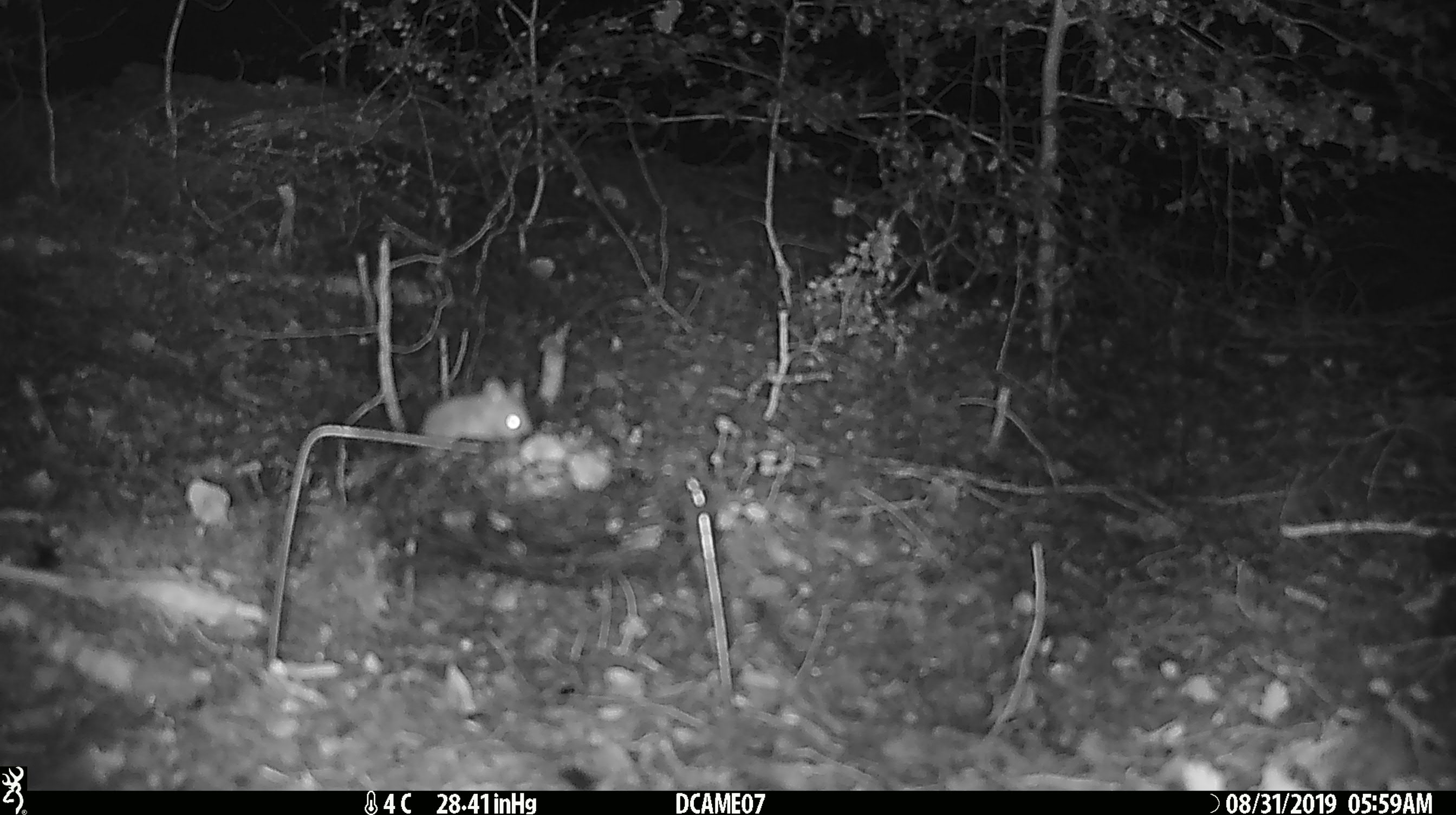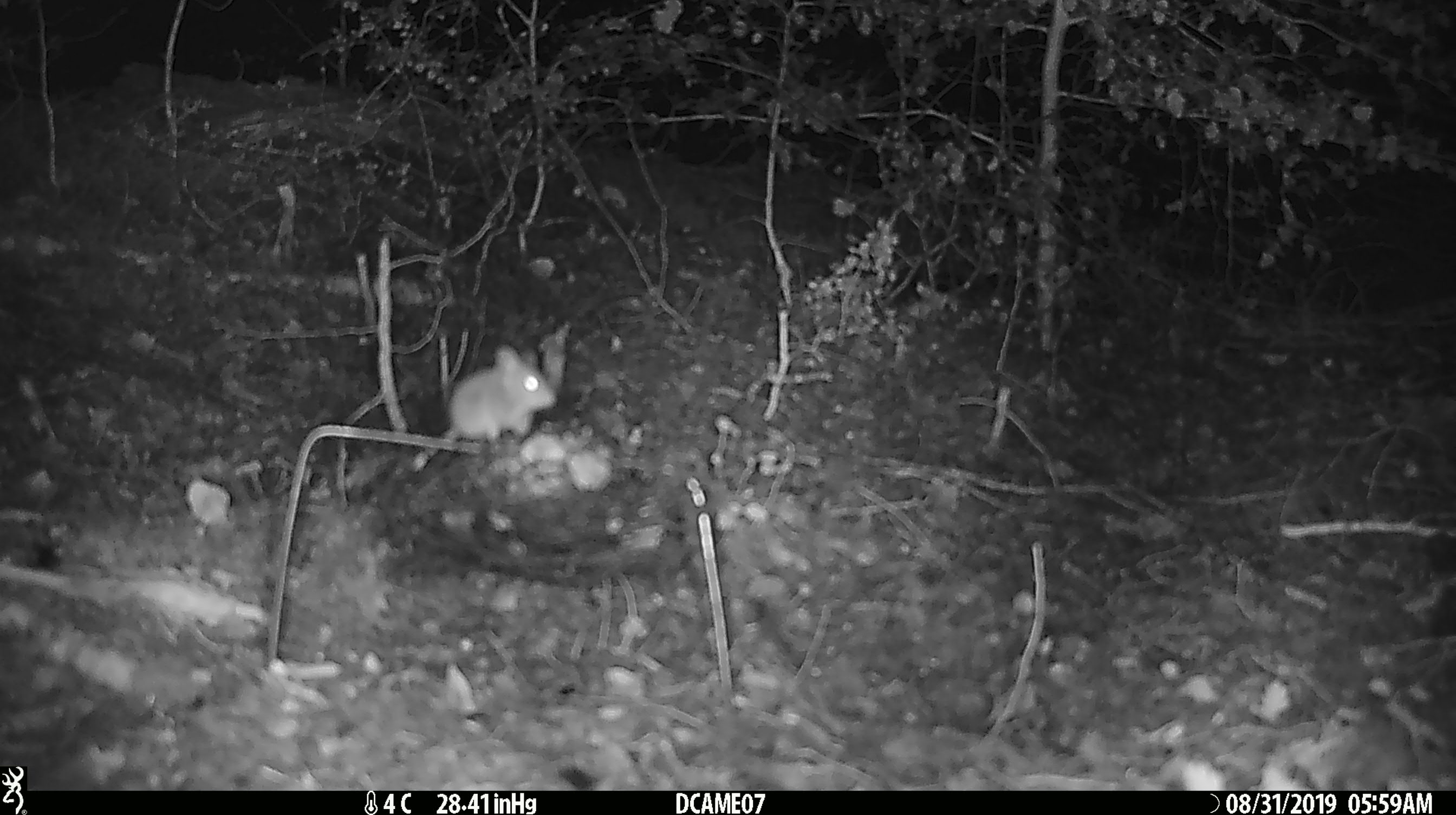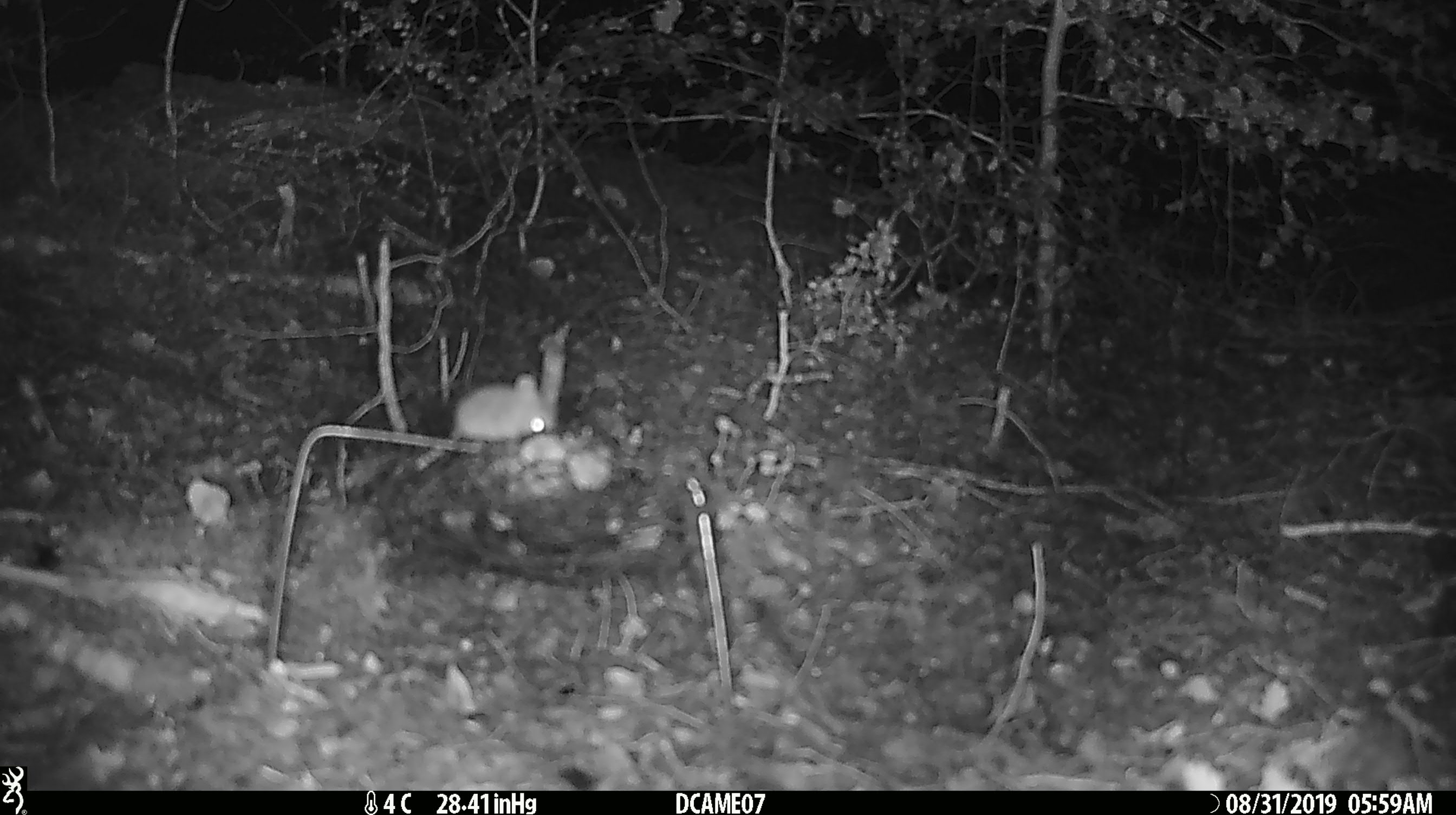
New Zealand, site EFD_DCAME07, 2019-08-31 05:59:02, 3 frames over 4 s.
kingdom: Animalia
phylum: Chordata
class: Mammalia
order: Rodentia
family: Muridae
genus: Mus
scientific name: Mus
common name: mouse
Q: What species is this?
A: Mouse (Mus).